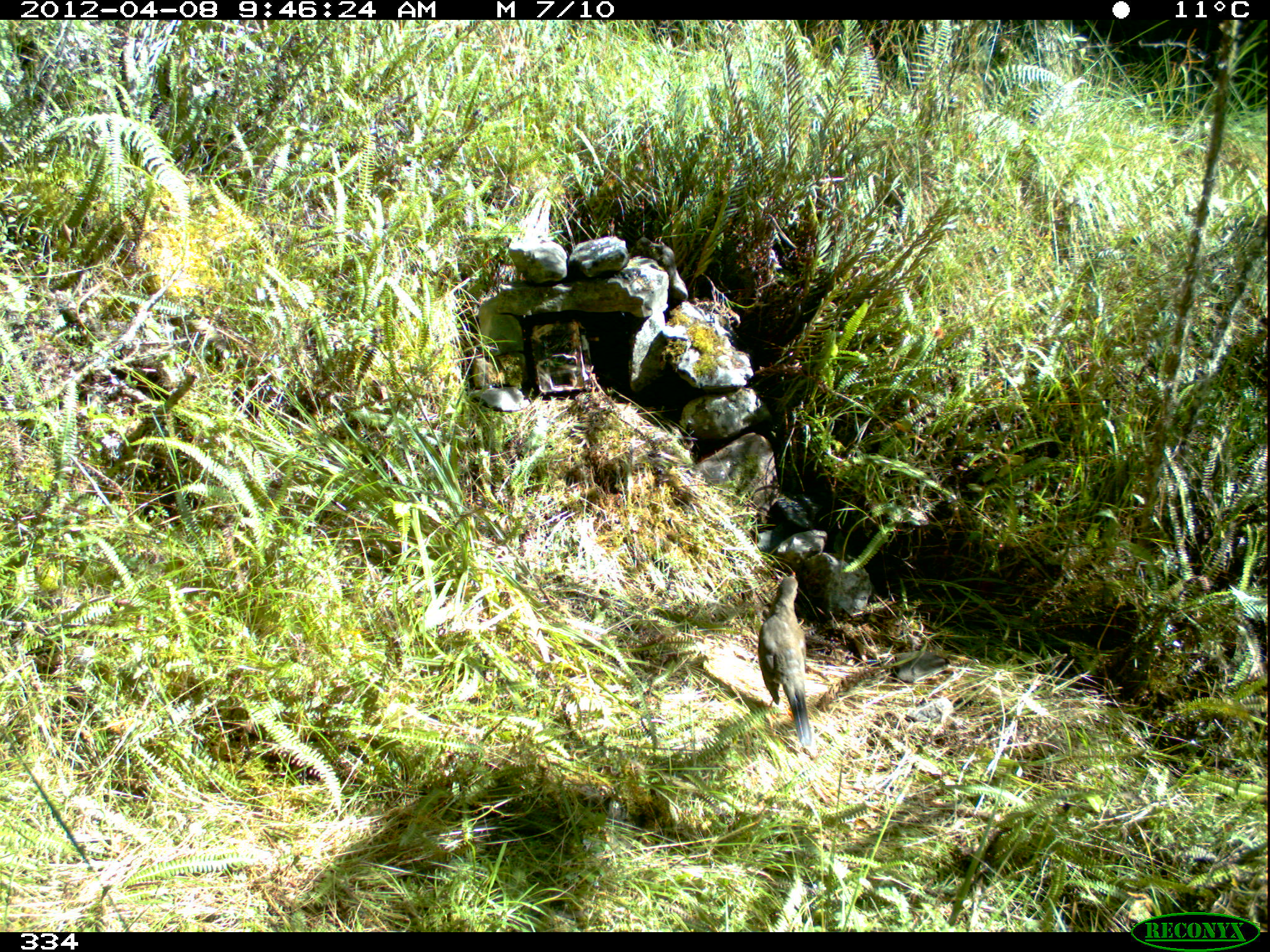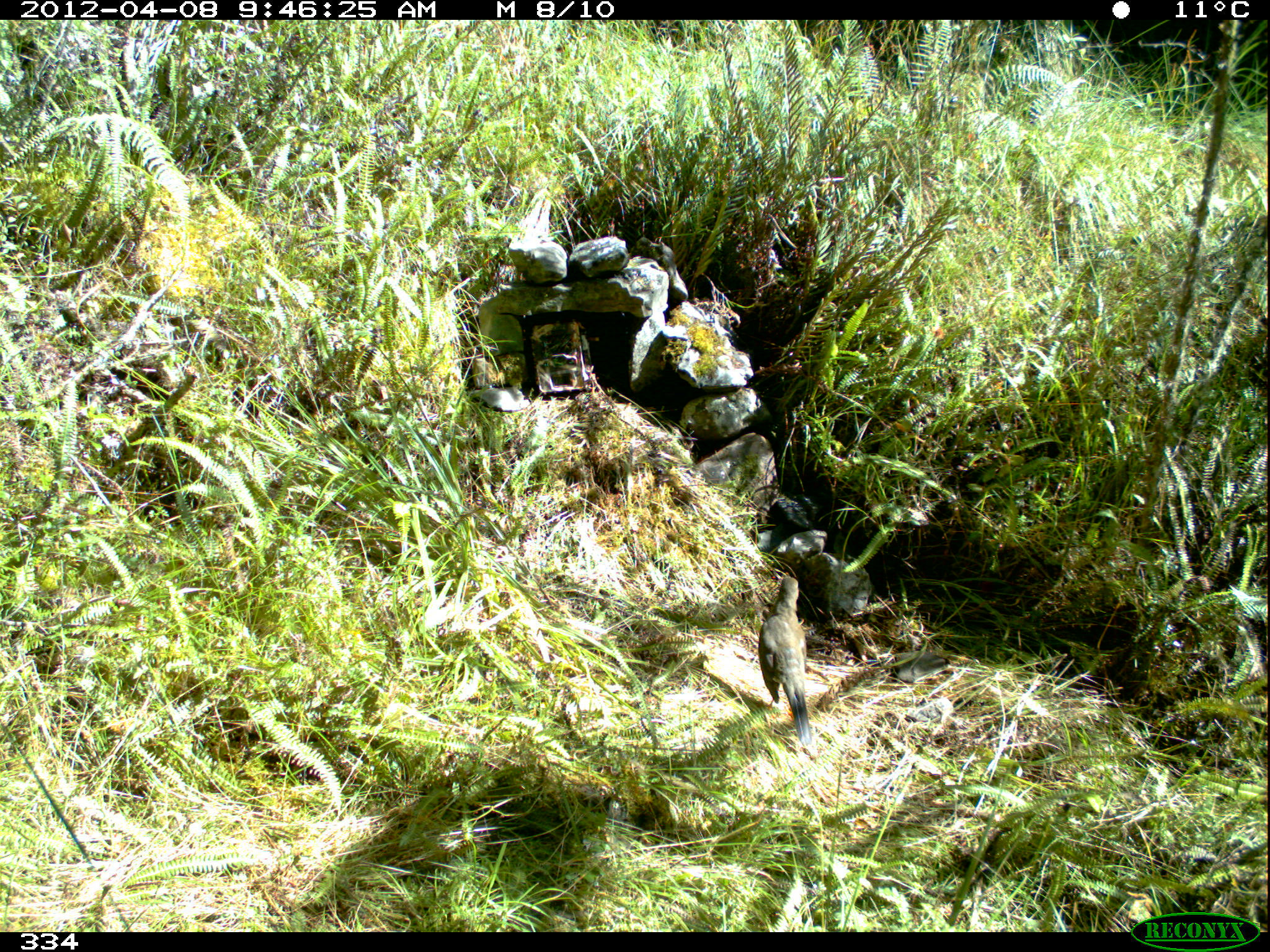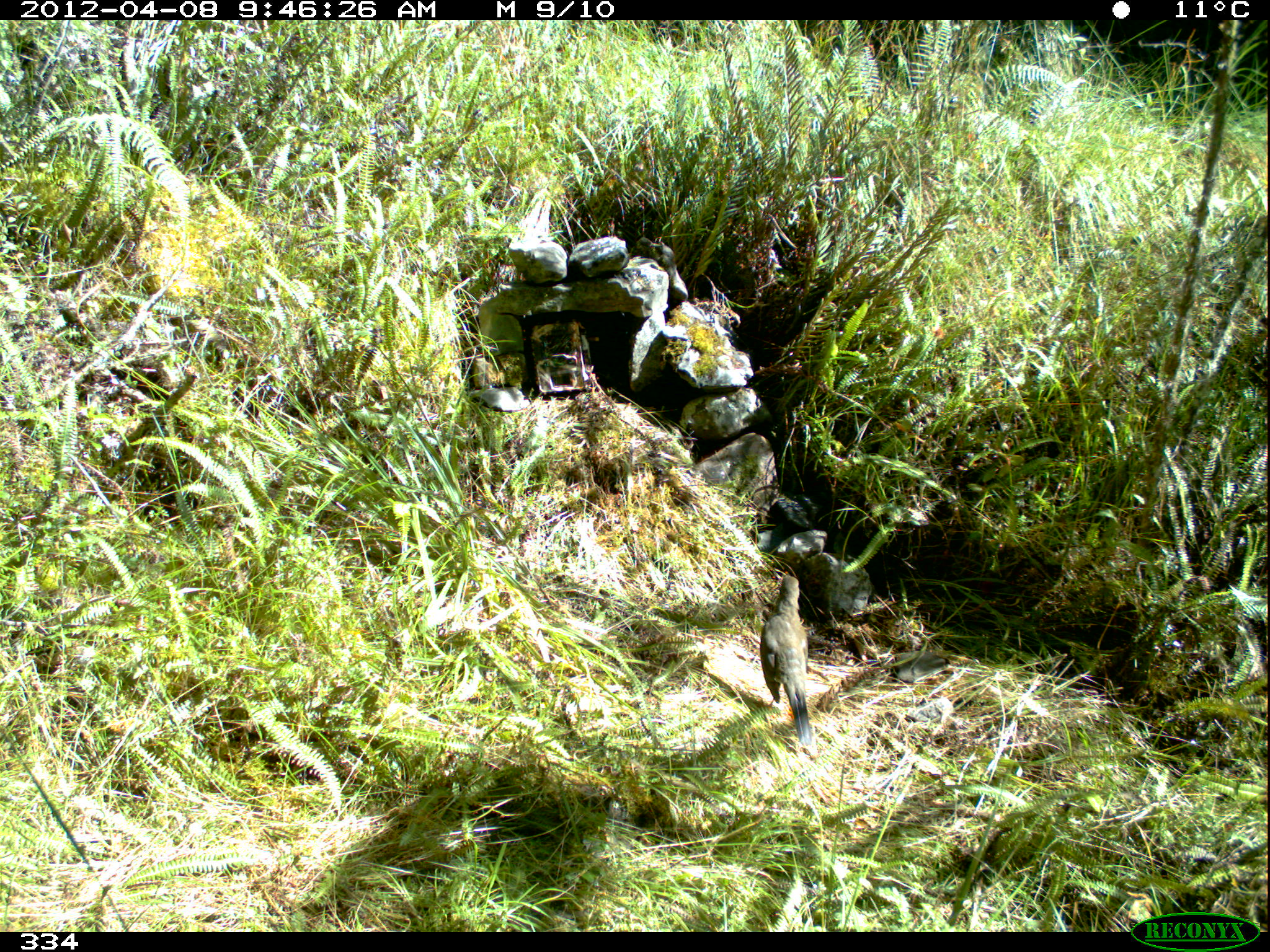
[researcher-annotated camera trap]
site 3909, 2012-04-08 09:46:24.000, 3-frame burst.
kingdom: Animalia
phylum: Chordata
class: Aves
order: Passeriformes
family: Turdidae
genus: Turdus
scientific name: Turdus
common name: true thrushes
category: turdus sp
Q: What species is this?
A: Turdus sp (true thrushes) (Turdus).